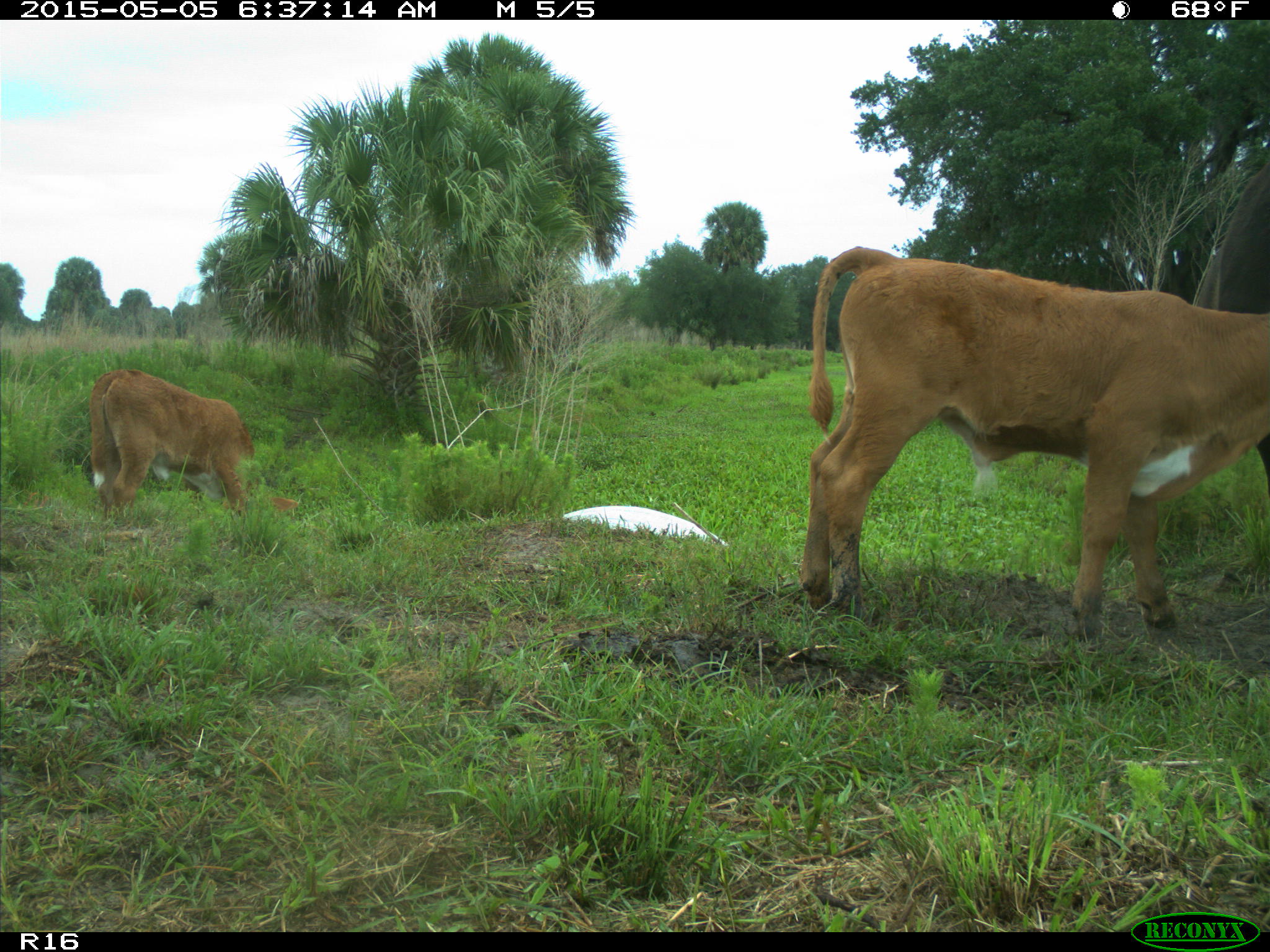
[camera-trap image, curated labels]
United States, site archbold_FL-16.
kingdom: Animalia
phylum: Chordata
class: Mammalia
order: Artiodactyla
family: Bovidae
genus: Bos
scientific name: Bos taurus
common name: domestic cow